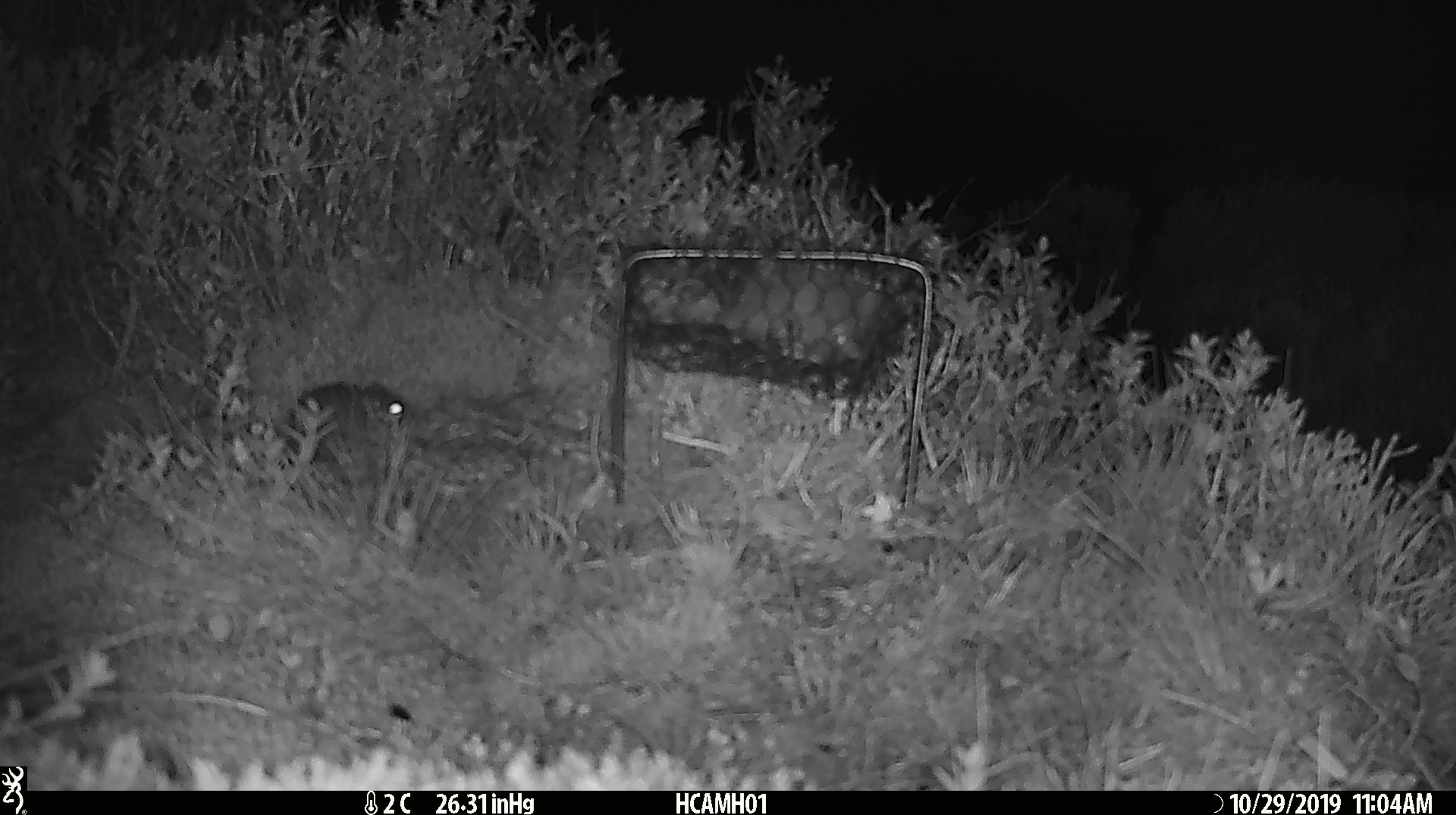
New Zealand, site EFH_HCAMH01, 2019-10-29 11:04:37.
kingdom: Animalia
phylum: Chordata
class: Mammalia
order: Rodentia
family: Muridae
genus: Mus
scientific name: Mus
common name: mouse